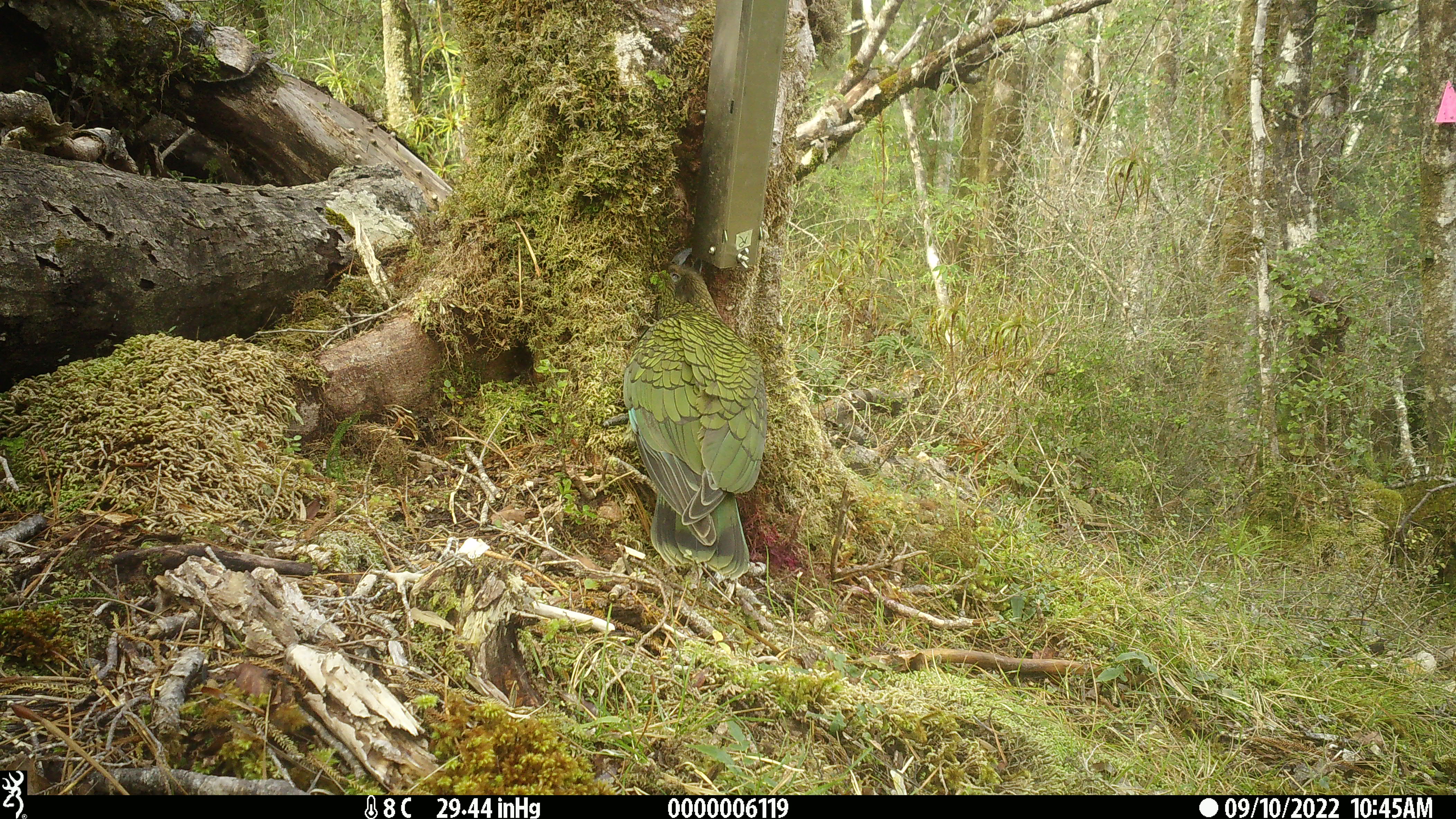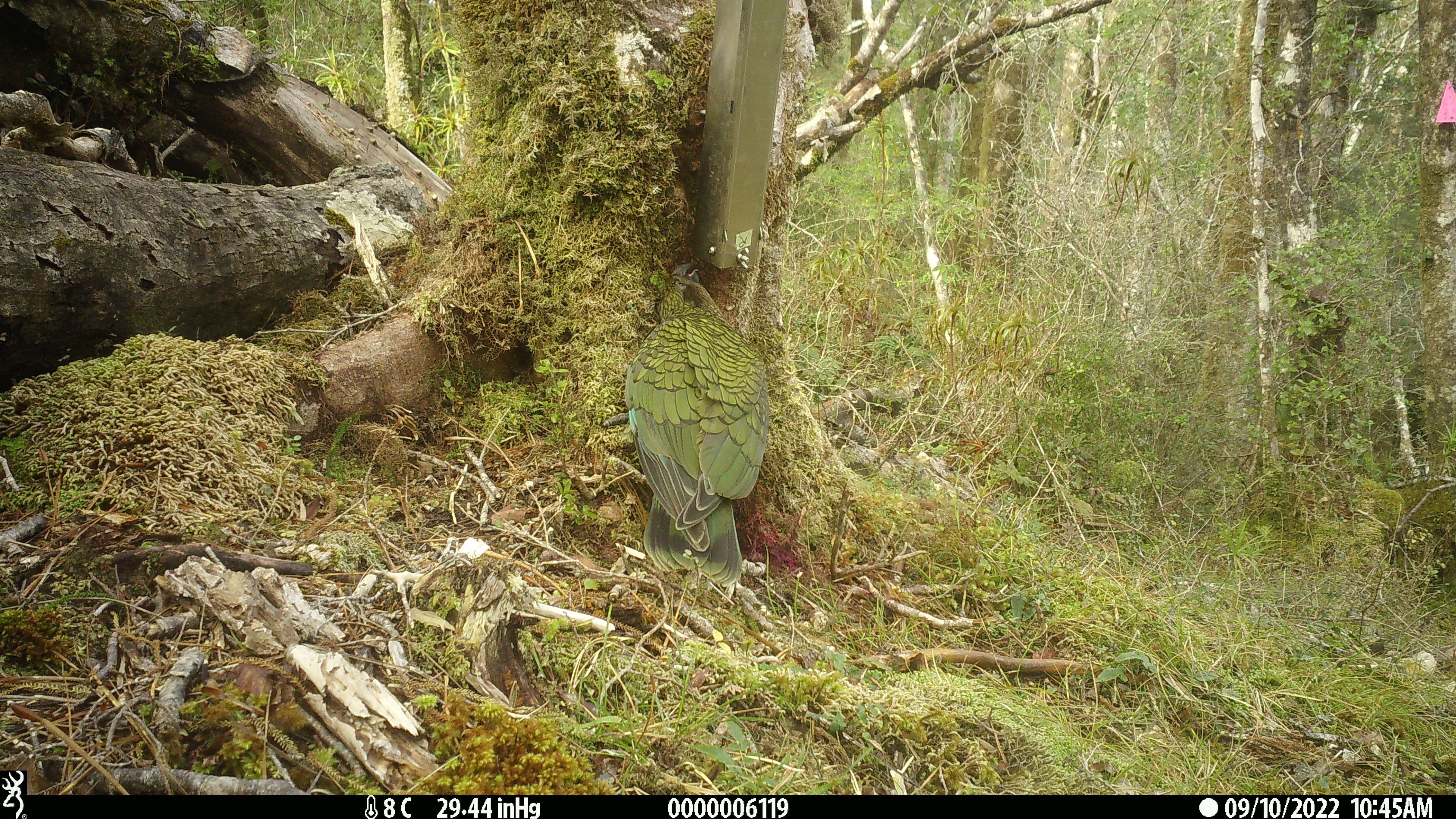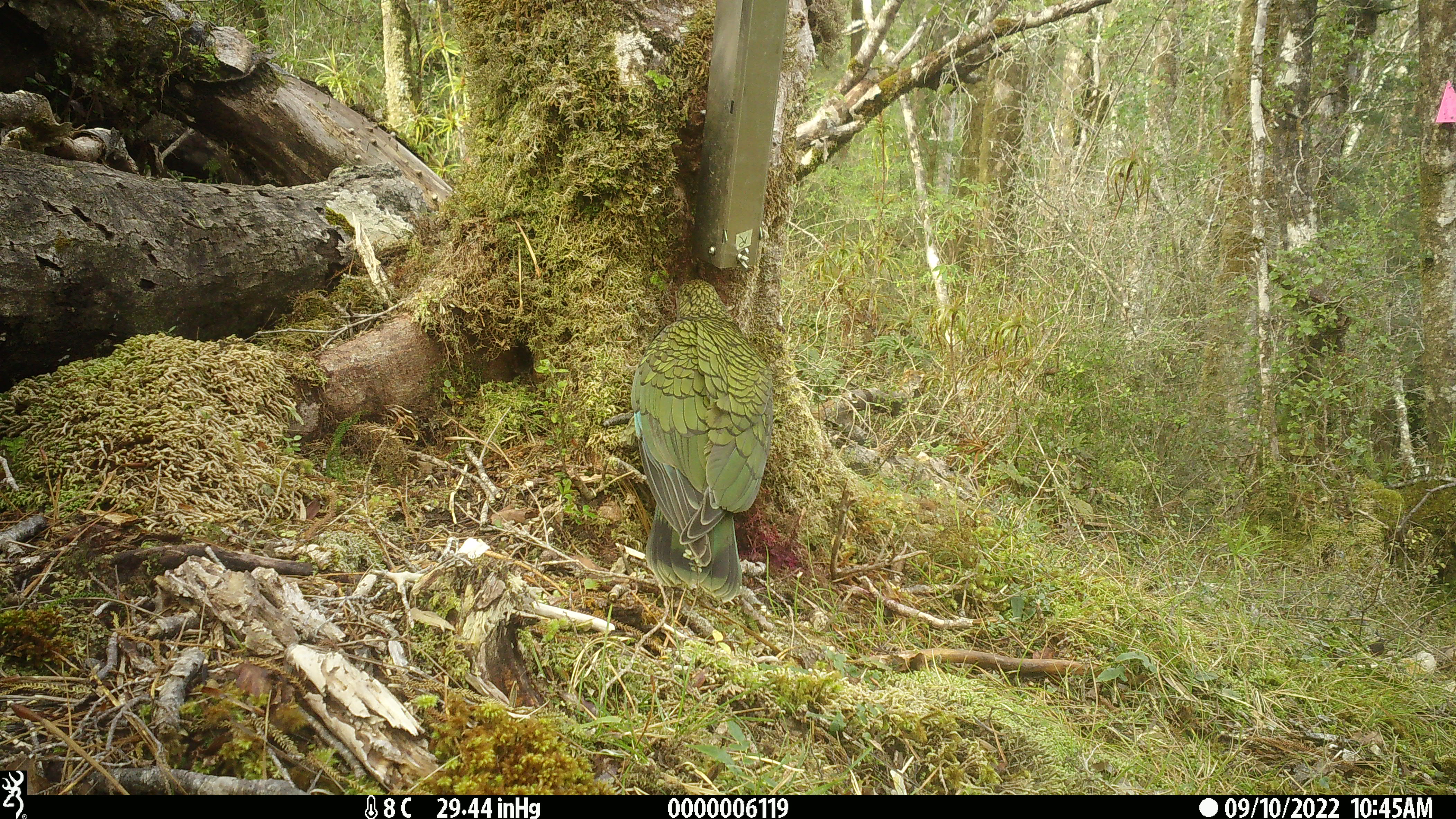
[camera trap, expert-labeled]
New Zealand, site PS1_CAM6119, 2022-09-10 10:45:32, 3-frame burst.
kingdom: Animalia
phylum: Chordata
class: Aves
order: Psittaciformes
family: Strigopidae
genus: Nestor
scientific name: Nestor notabilis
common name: kea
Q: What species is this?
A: Kea (Nestor notabilis).